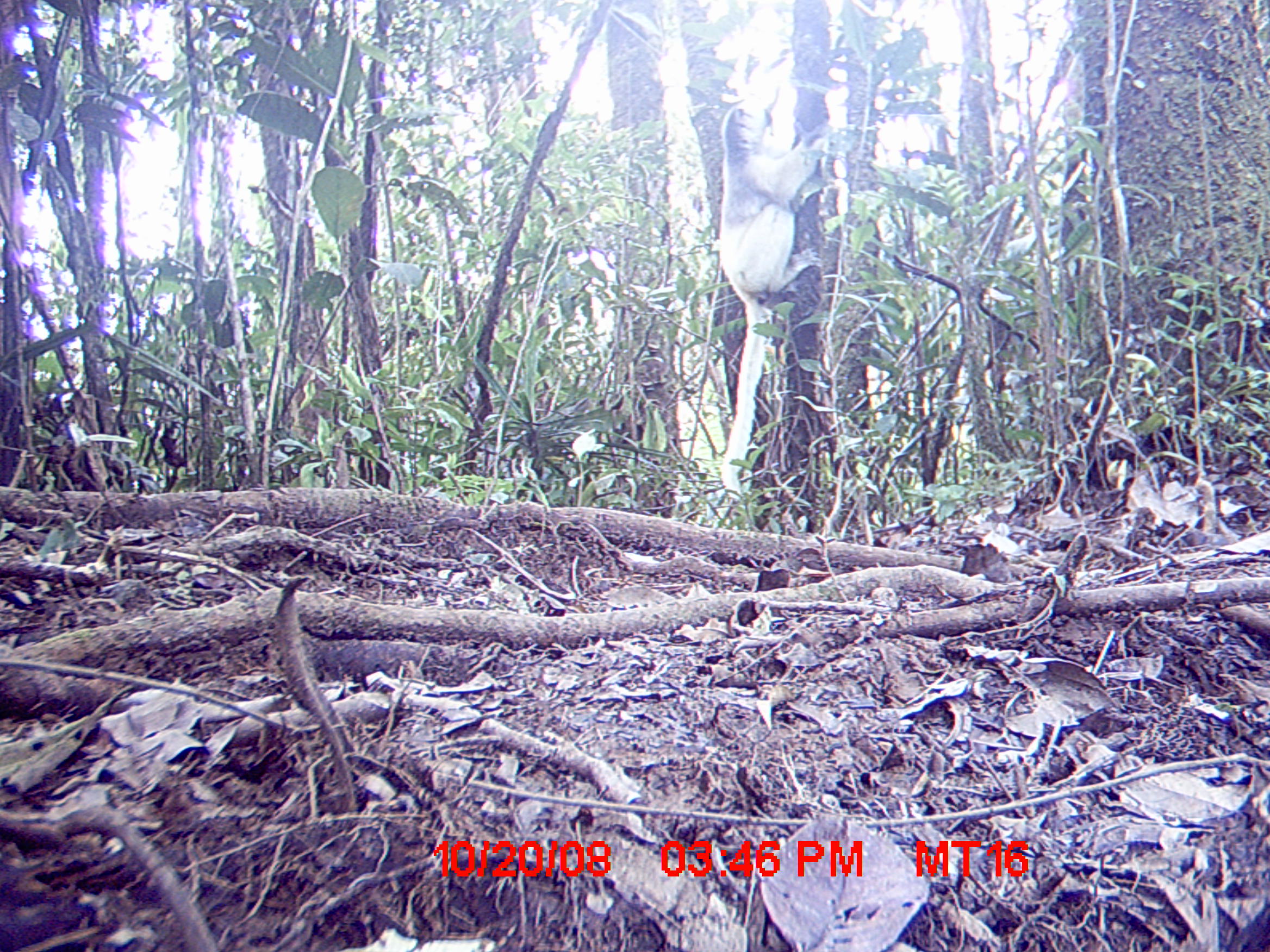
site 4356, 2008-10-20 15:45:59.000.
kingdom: Animalia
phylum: Chordata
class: Mammalia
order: Primates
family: Indriidae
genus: Propithecus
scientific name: Propithecus candidus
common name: silky sifaka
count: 1